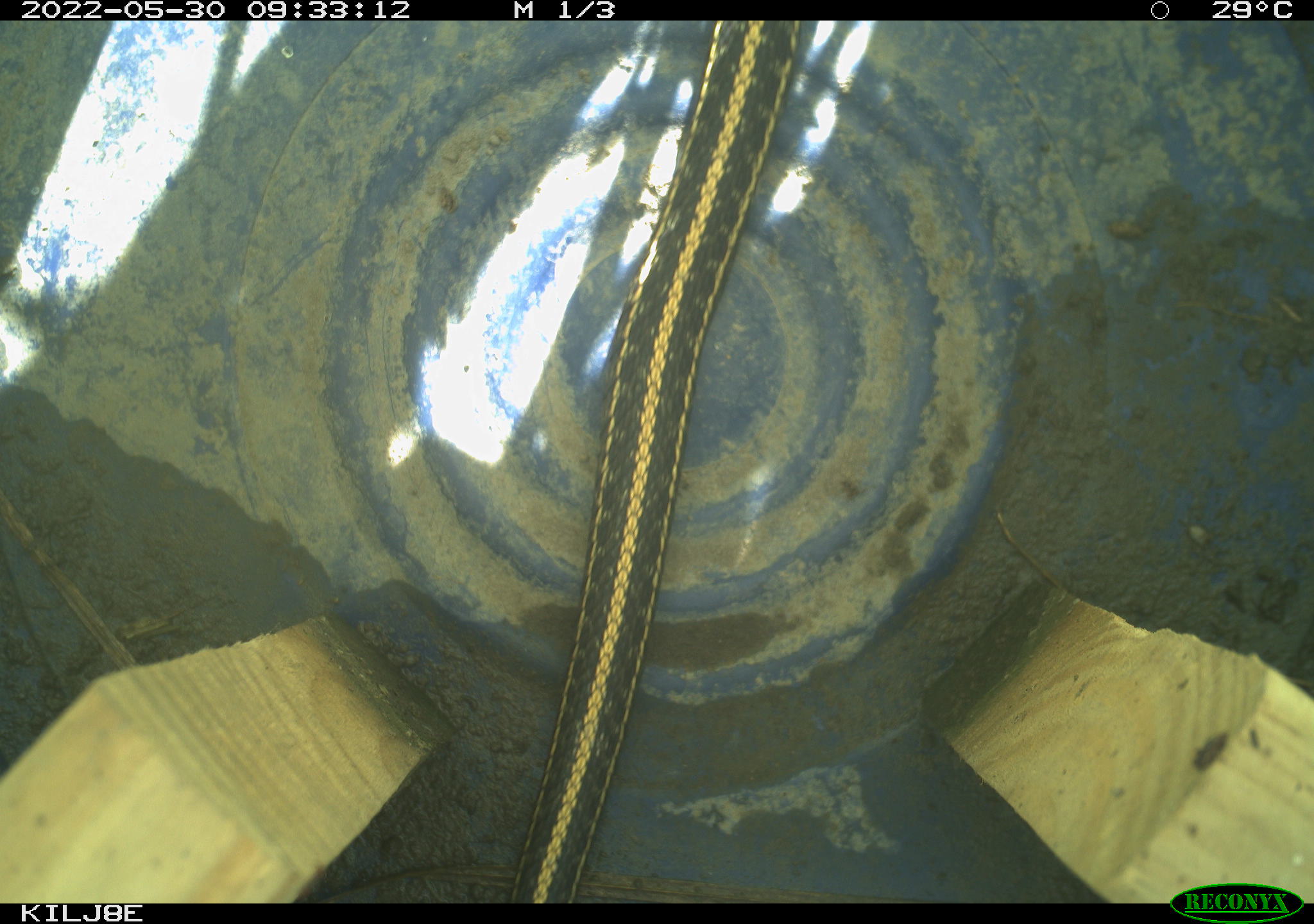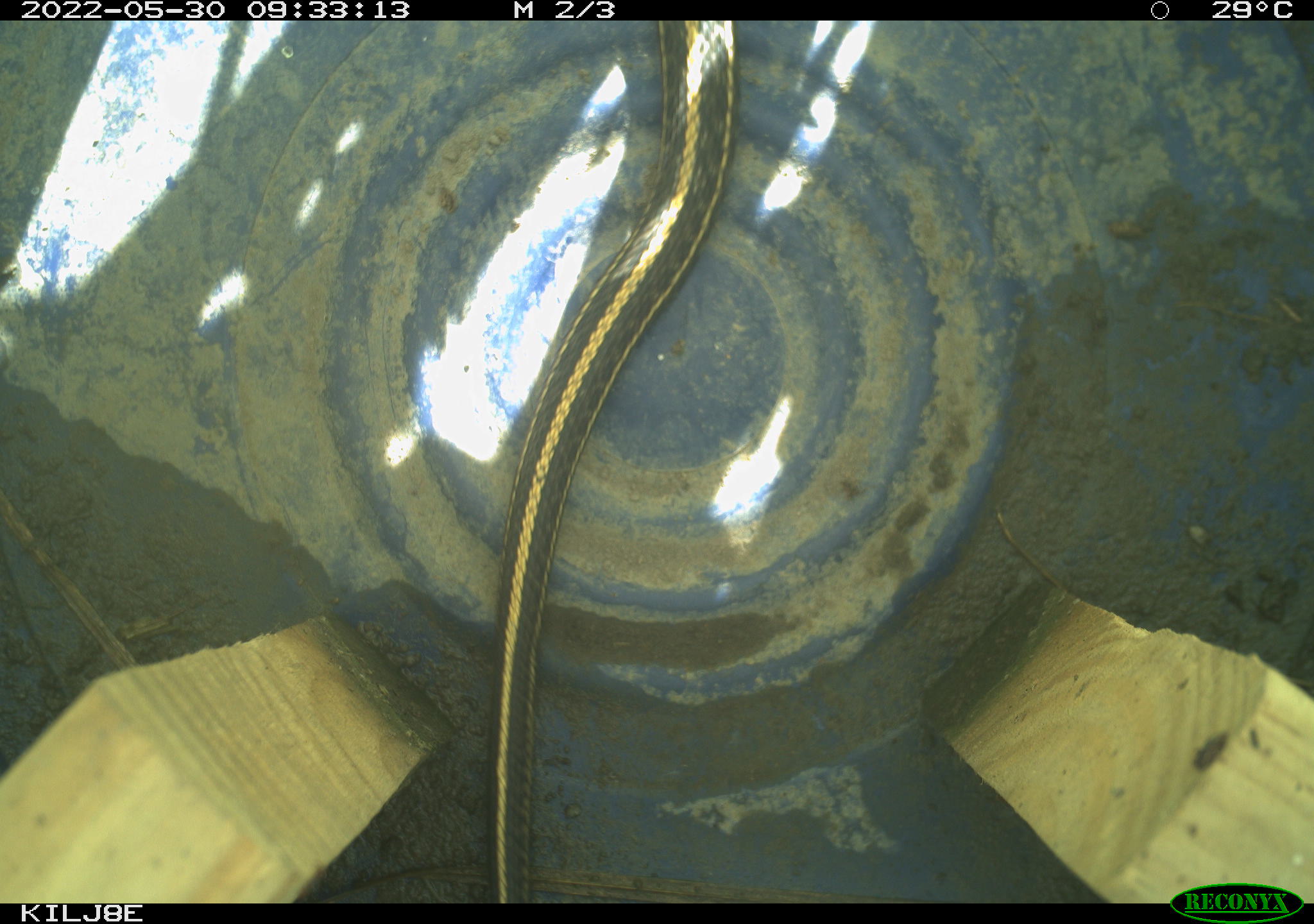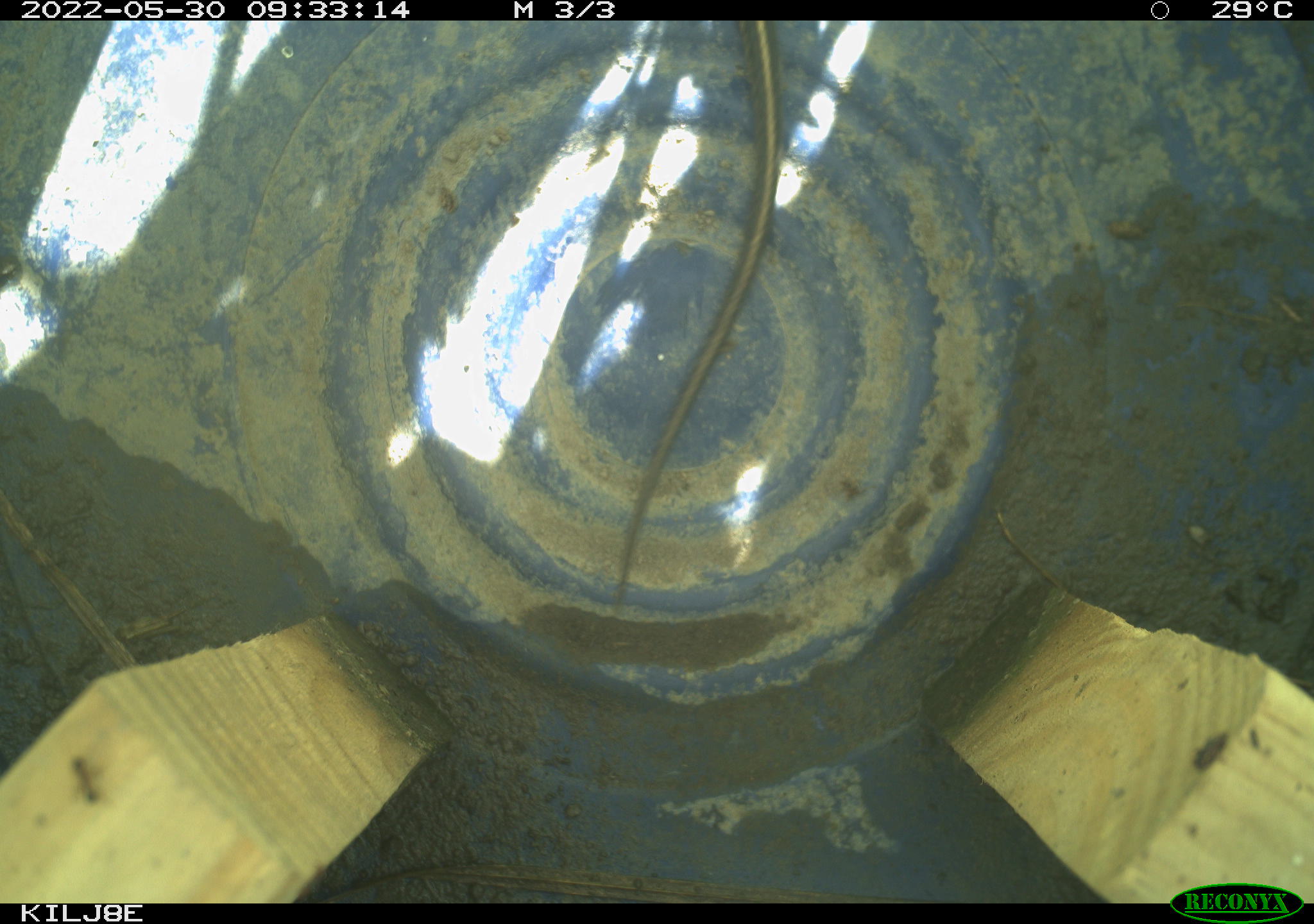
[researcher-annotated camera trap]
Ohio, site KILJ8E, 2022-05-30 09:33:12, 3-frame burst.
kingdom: Animalia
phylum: Chordata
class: Reptilia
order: Squamata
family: Colubridae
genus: Thamnophis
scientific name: Thamnophis radix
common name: plains gartersnake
Plains gartersnake (Thamnophis radix).